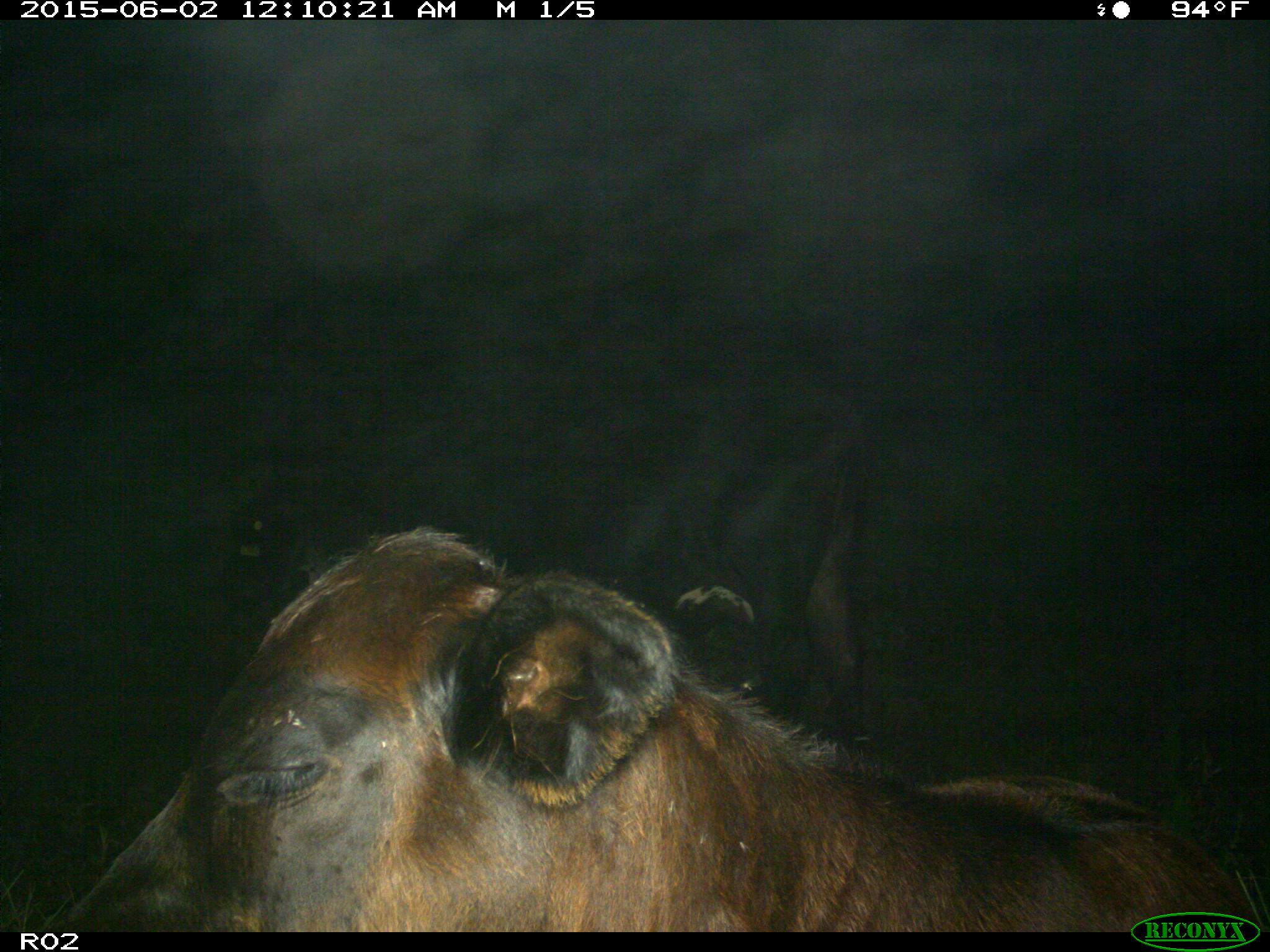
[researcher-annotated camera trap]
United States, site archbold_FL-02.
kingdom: Animalia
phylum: Chordata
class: Mammalia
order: Artiodactyla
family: Bovidae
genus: Bos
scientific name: Bos taurus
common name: domestic cow